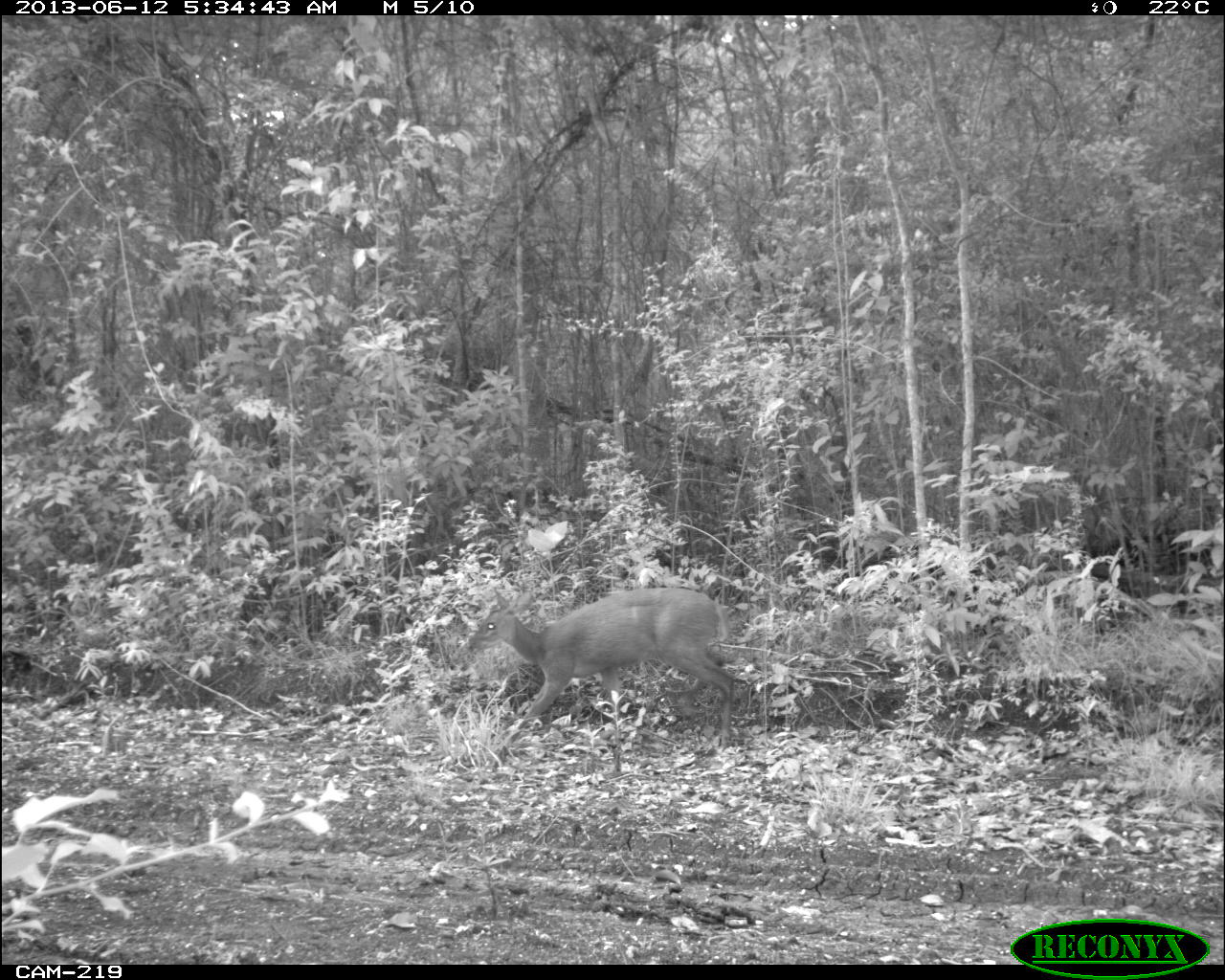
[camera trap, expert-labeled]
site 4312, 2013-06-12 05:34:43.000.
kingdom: Animalia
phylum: Chordata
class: Mammalia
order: Artiodactyla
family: Cervidae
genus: Mazama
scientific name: Mazama temama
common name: central american red brocket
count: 1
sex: female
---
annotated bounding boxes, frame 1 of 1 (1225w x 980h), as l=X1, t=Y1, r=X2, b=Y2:
mazama temama: l=466, t=586, r=737, b=774